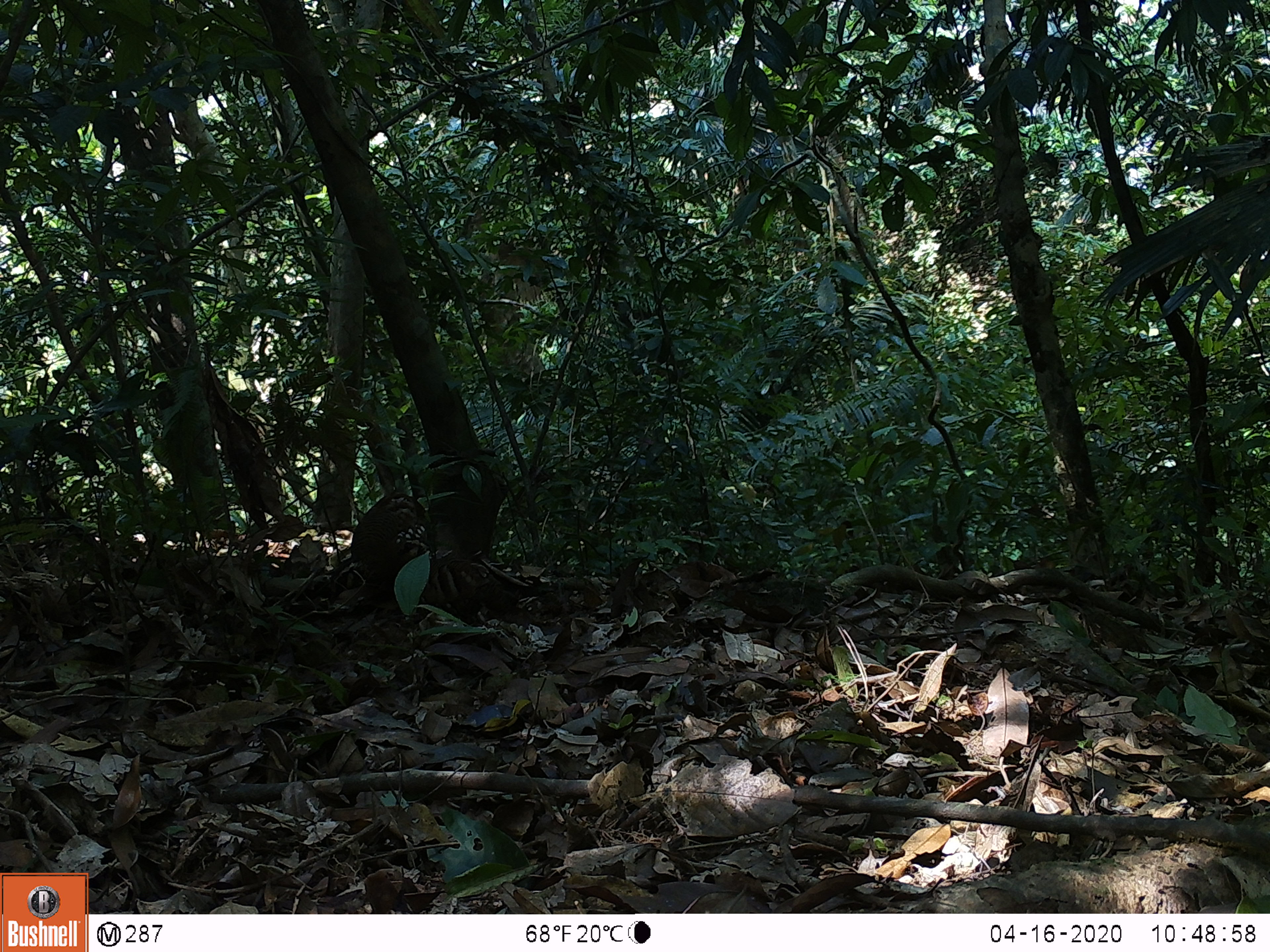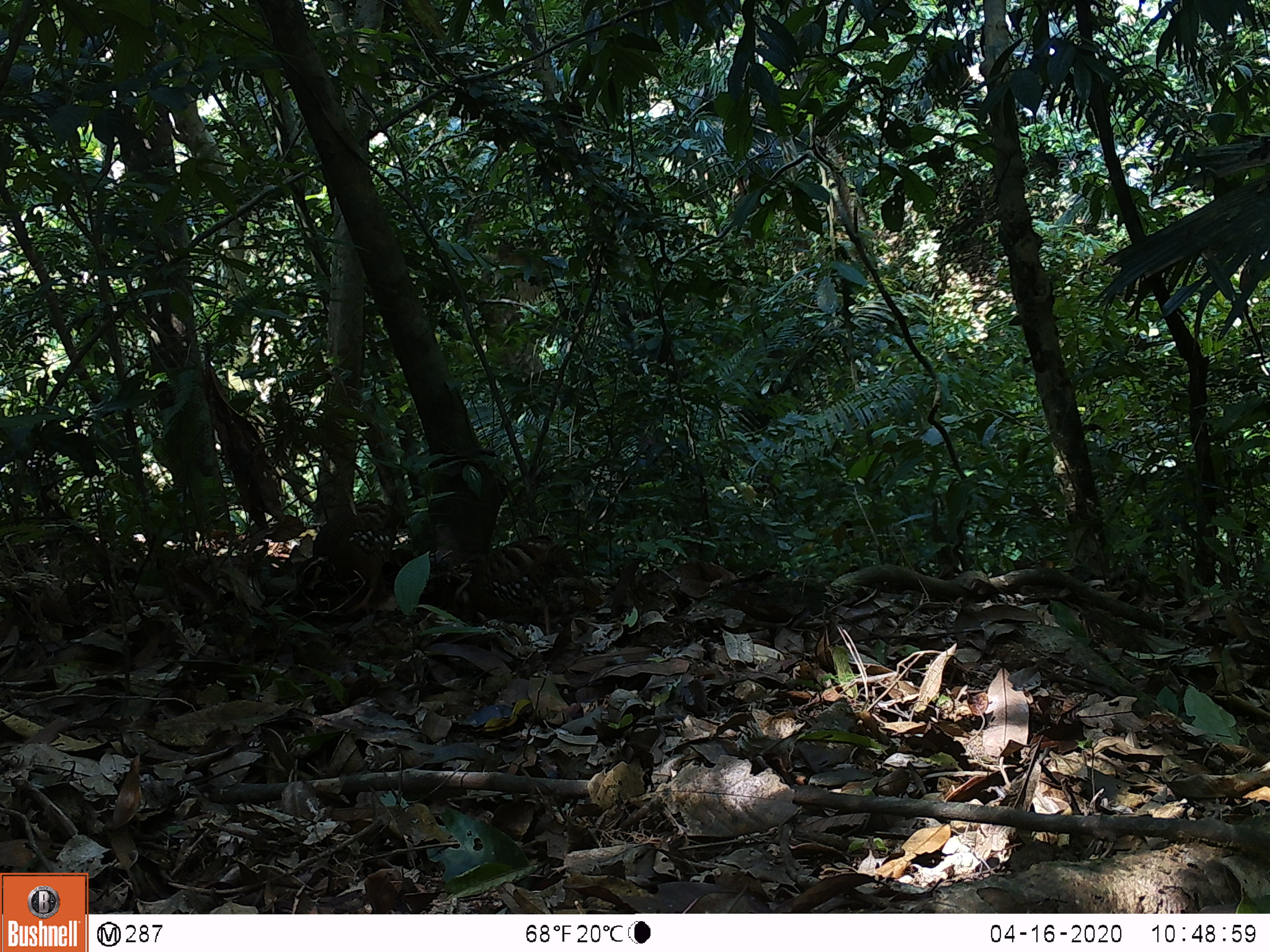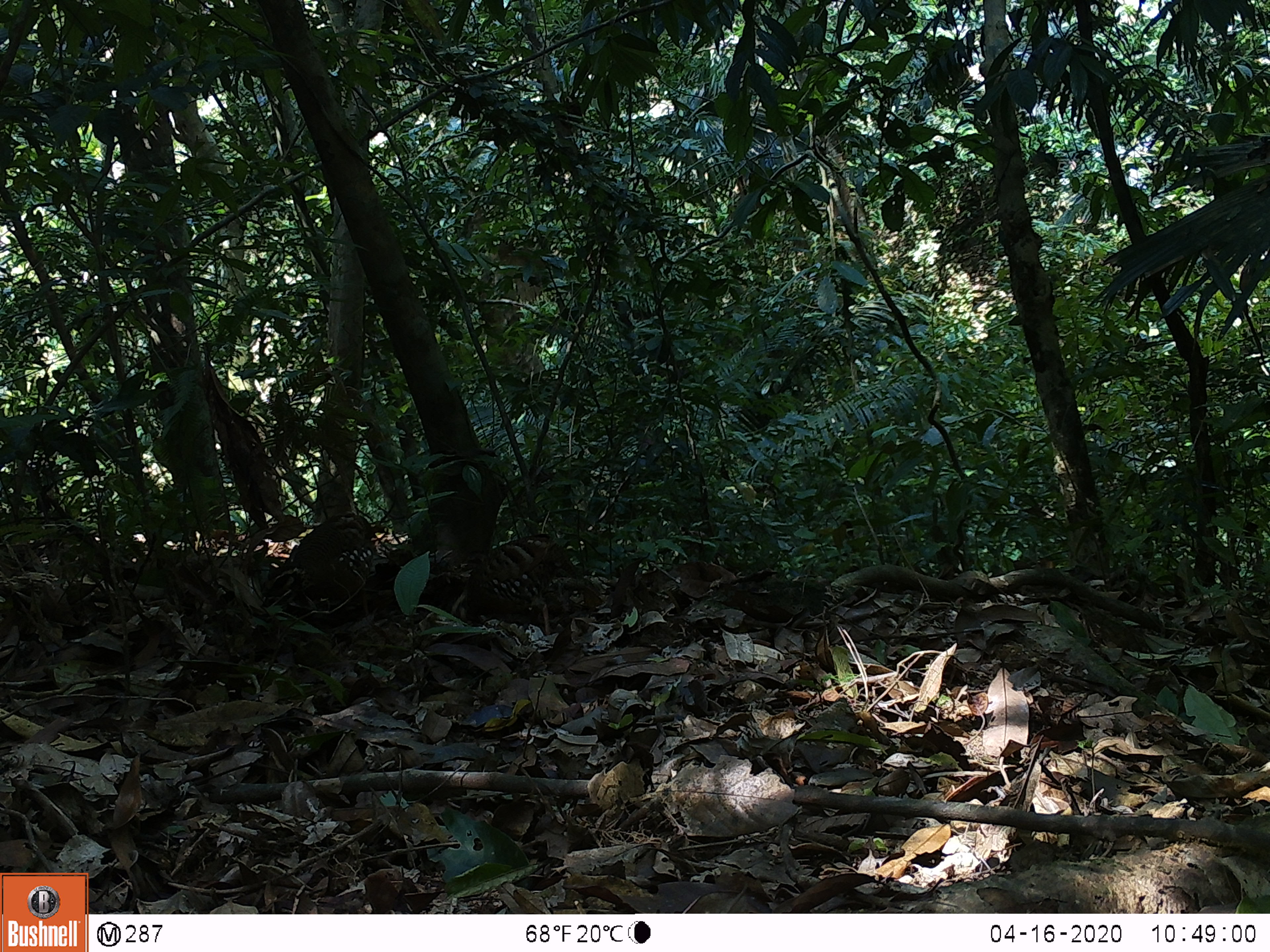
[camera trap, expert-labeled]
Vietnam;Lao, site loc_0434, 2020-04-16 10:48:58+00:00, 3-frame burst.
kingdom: Animalia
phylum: Chordata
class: Aves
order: Galliformes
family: Phasianidae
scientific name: Phasianidae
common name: partridge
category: unidentified partridge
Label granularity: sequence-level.